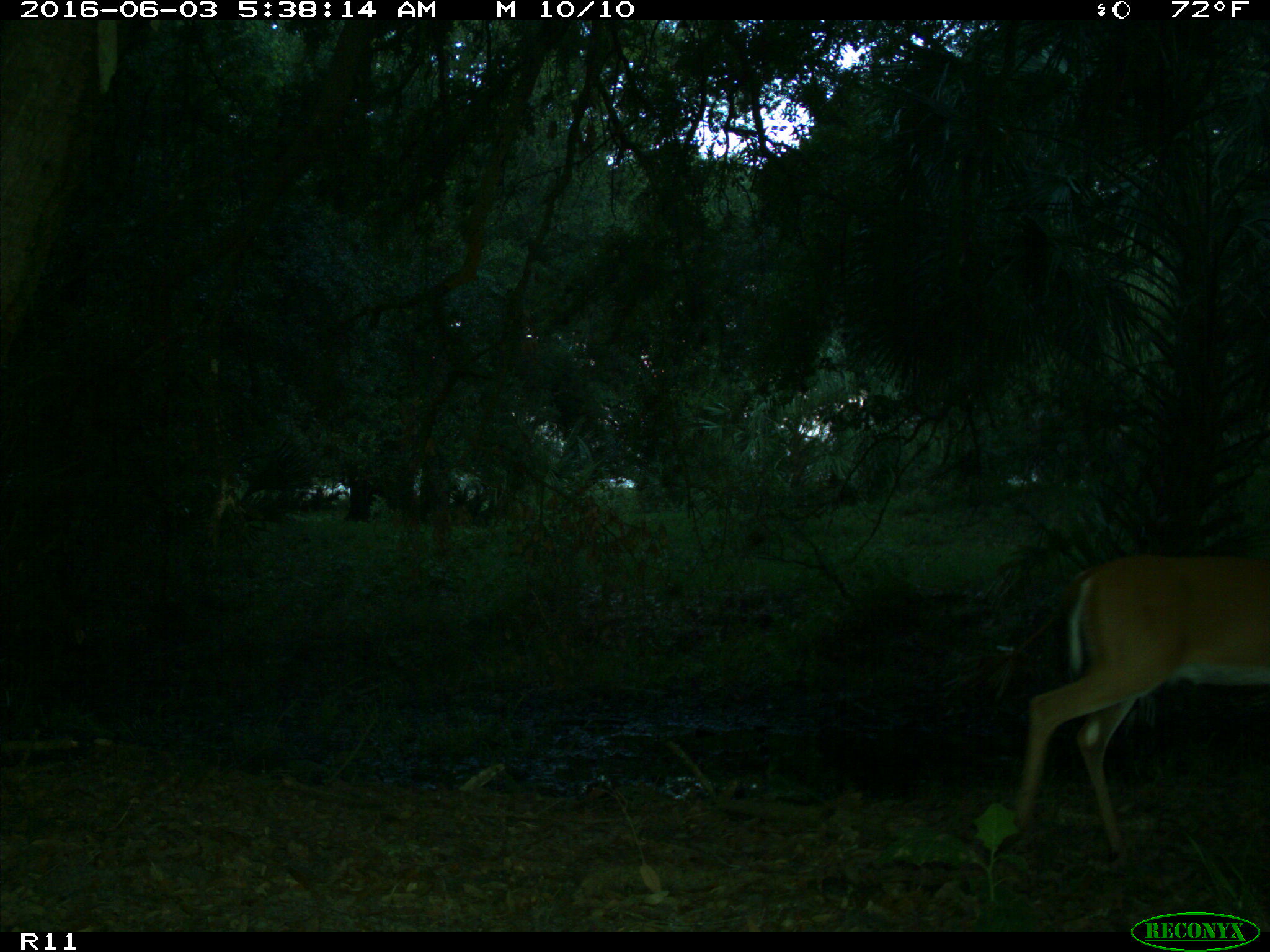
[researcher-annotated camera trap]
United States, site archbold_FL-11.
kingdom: Animalia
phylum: Chordata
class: Mammalia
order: Artiodactyla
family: Cervidae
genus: Odocoileus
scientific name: Odocoileus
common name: deer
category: unidentified deer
Unidentified deer (deer) (Odocoileus).